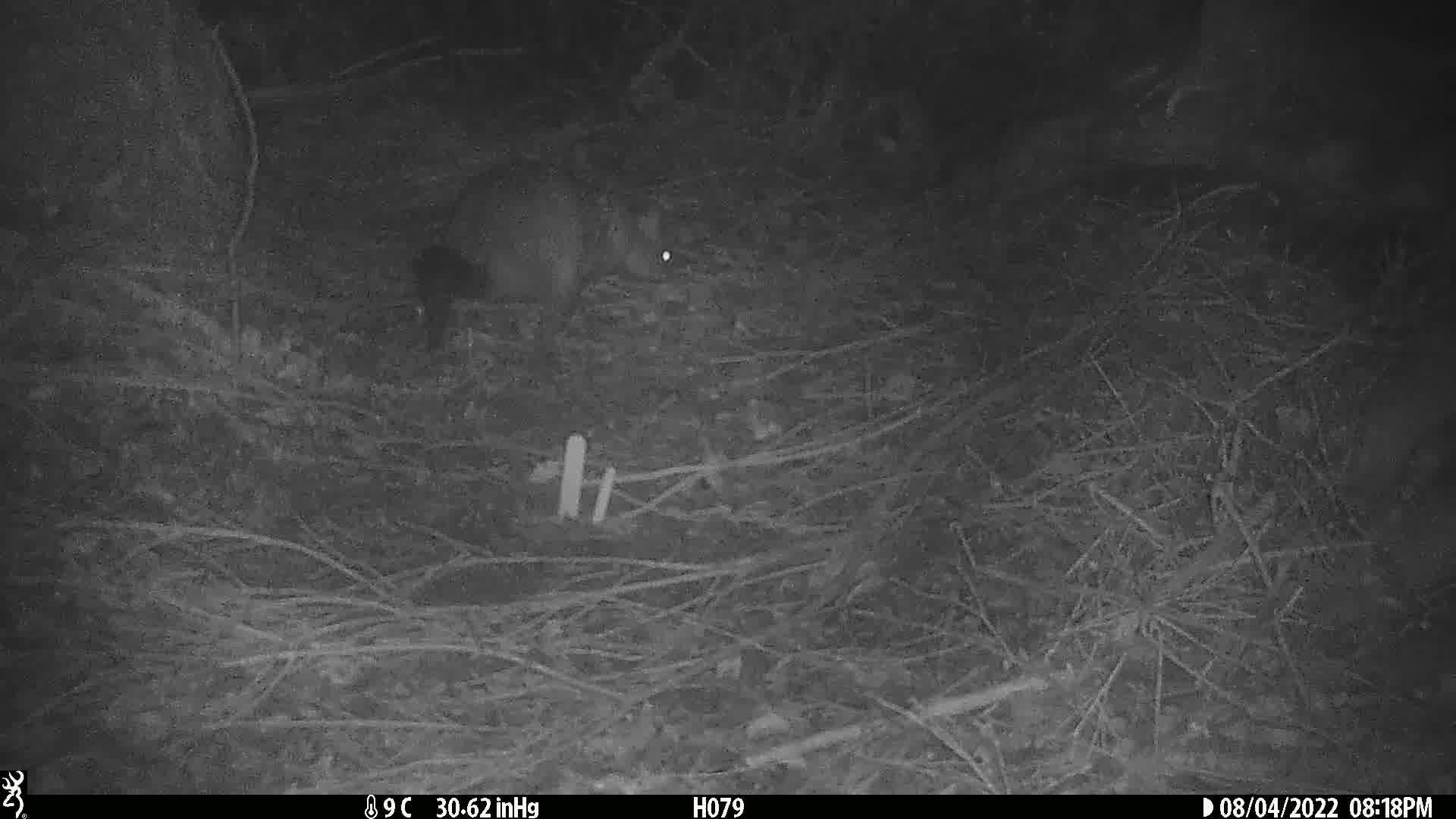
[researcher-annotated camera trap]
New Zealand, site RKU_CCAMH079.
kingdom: Animalia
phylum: Chordata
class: Mammalia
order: Diprotodontia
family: Phalangeridae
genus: Trichosurus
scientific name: Trichosurus vulpecula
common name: common brushtail possum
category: possum